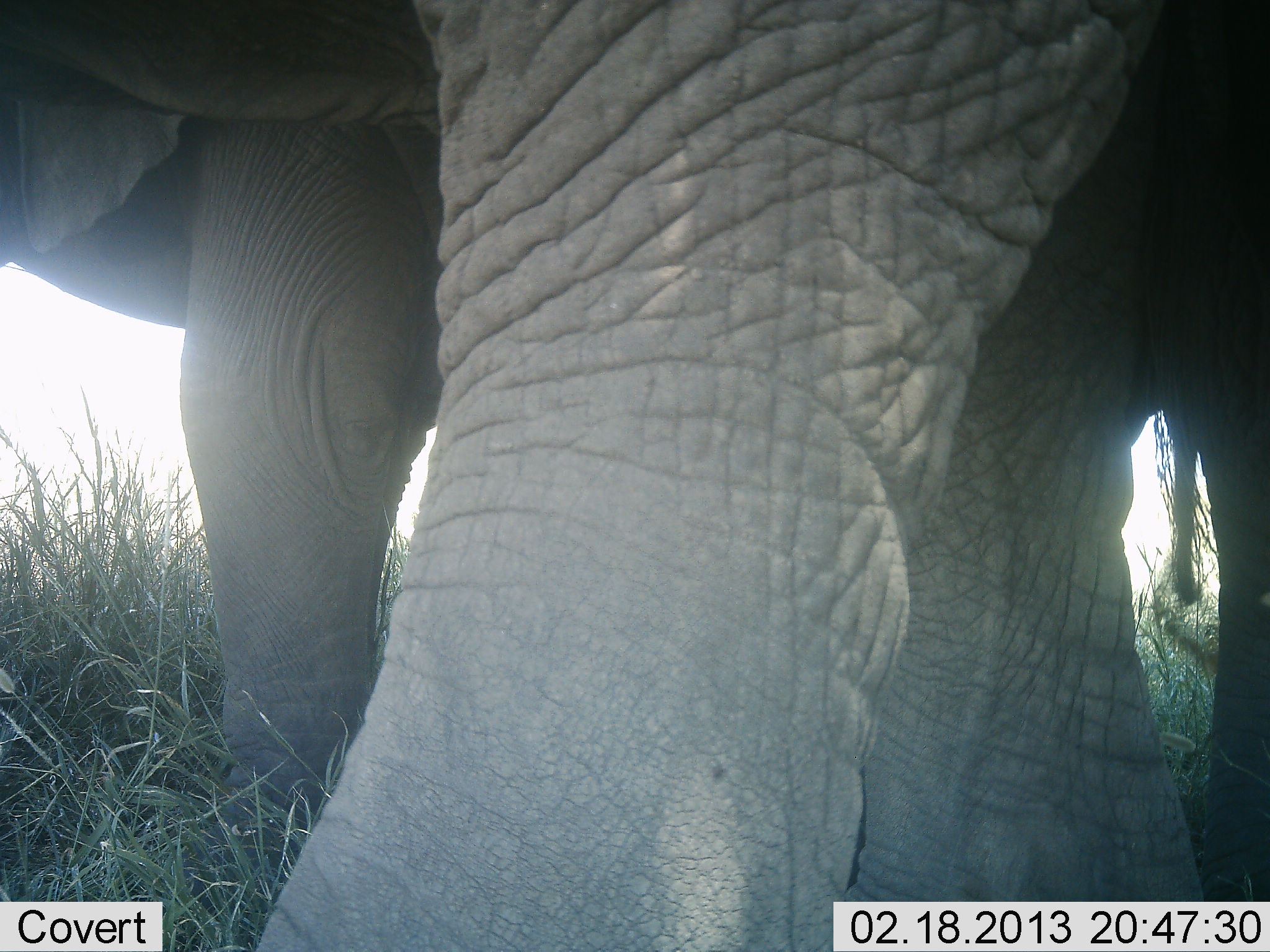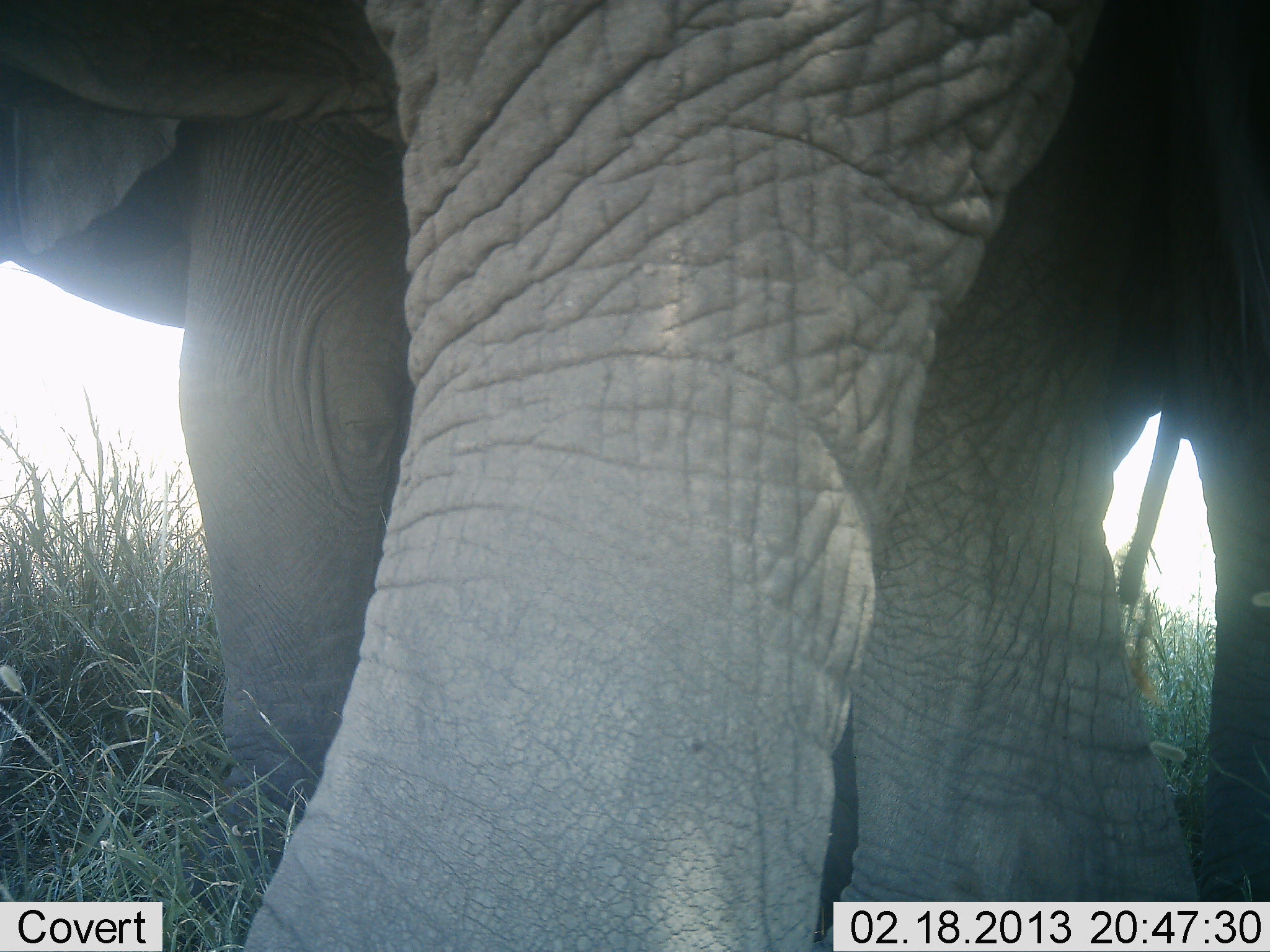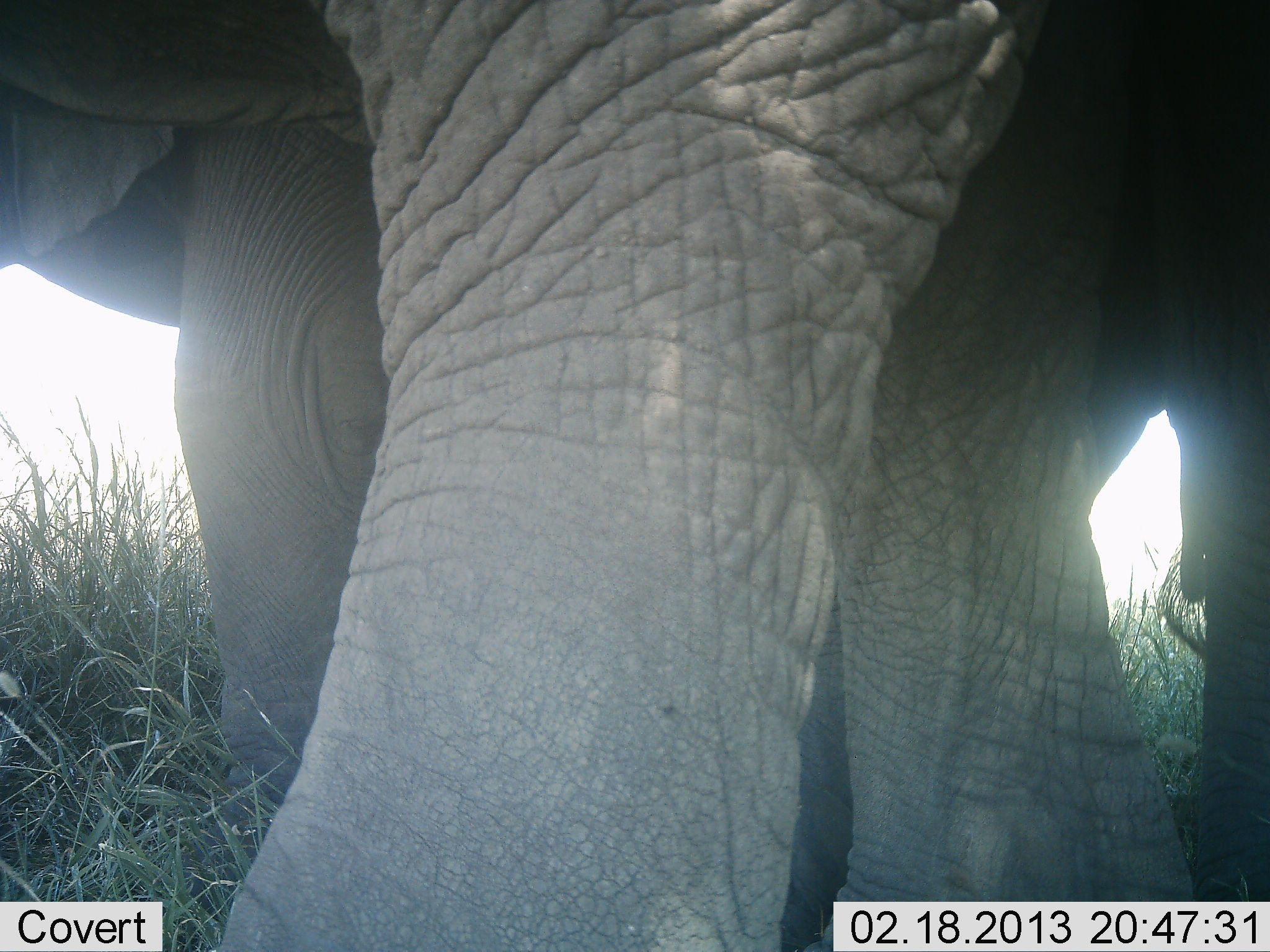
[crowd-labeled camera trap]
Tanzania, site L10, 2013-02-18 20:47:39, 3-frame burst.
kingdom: Animalia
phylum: Chordata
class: Mammalia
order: Proboscidea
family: Elephantidae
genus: Loxodonta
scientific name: Loxodonta africana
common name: african bush elephant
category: elephant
Elephant (african bush elephant) (Loxodonta africana), count 2. Behavior (volunteer vote fractions): standing 91%, resting 0%, moving 19%, interacting 3%. Young present (vote fraction): 0%. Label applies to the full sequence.